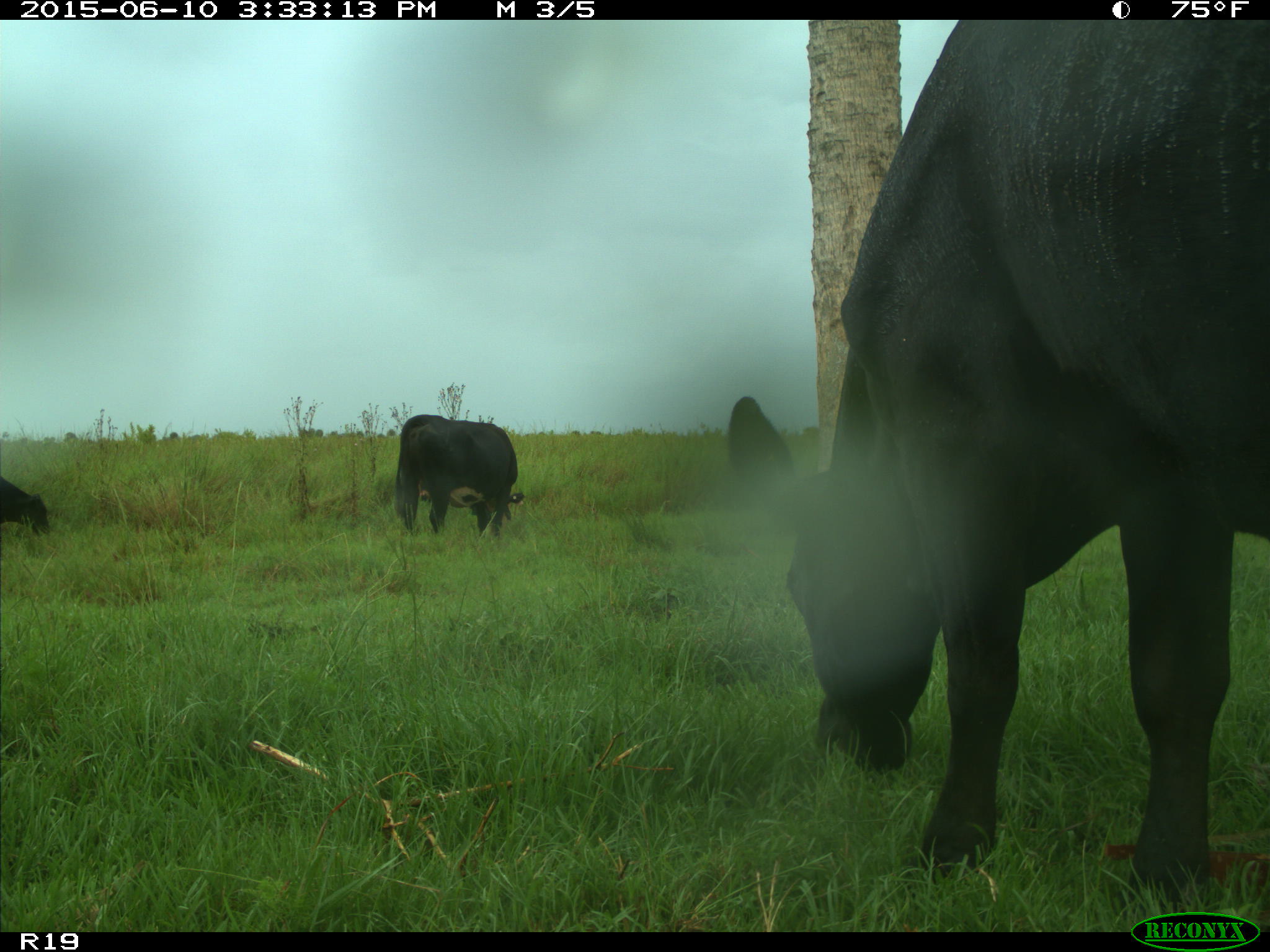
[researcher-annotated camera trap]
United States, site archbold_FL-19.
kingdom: Animalia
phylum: Chordata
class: Mammalia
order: Artiodactyla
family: Bovidae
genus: Bos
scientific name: Bos taurus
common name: domestic cow